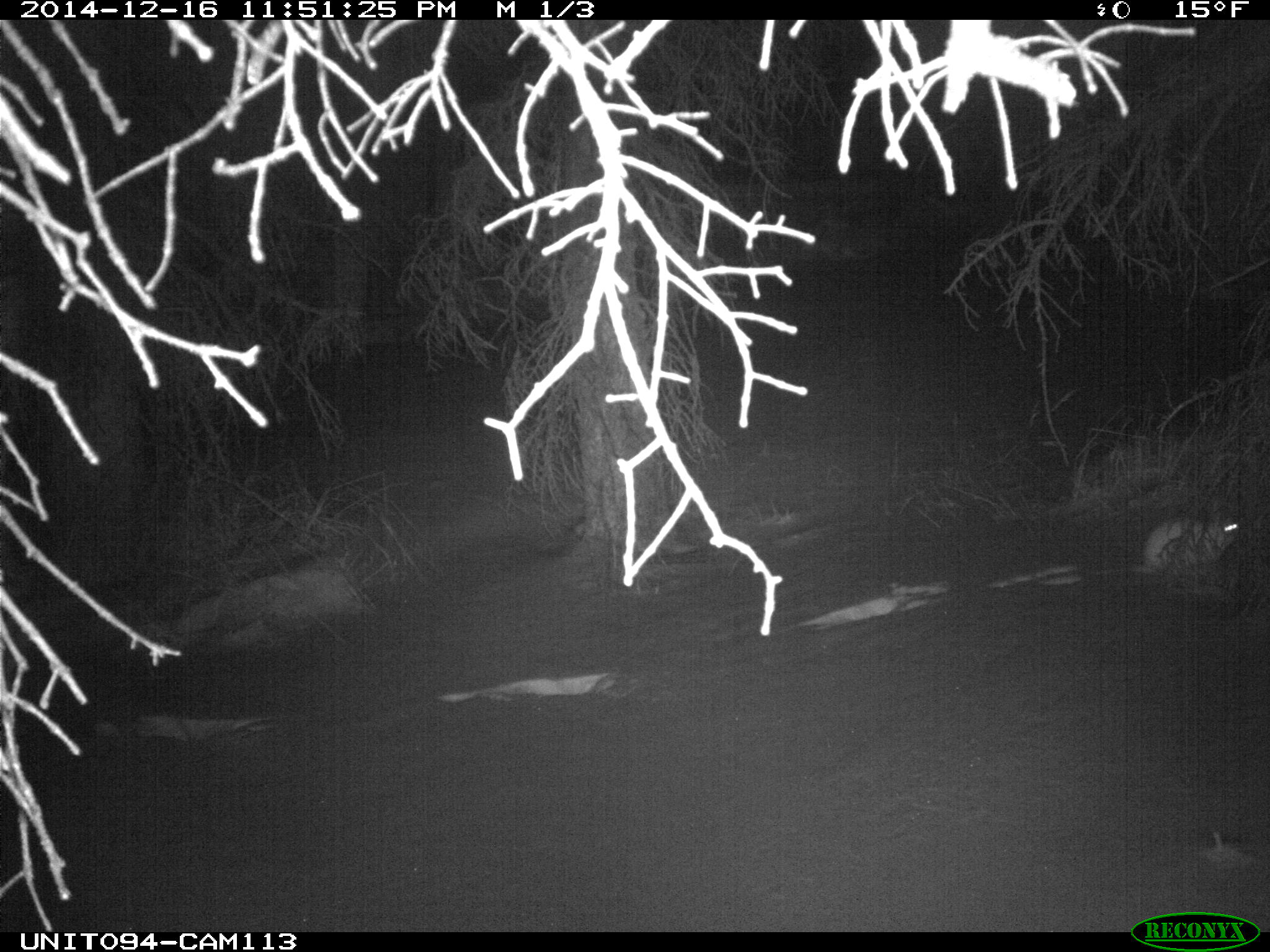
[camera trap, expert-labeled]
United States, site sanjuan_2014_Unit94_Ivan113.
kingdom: Animalia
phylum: Chordata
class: Mammalia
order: Lagomorpha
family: Leporidae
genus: Lepus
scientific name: Lepus americanus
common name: snowshoe hare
Lepus americanus (snowshoe hare).